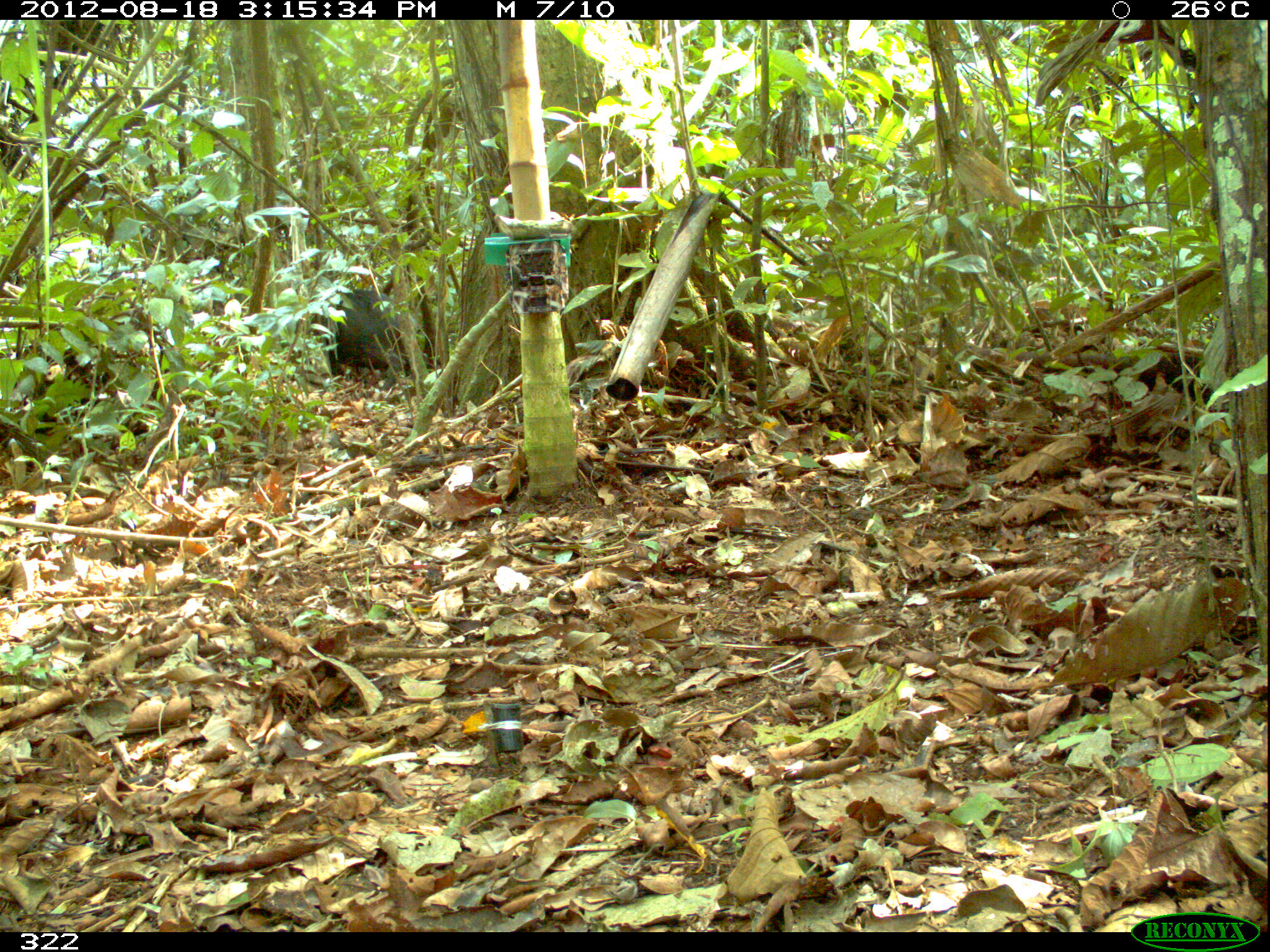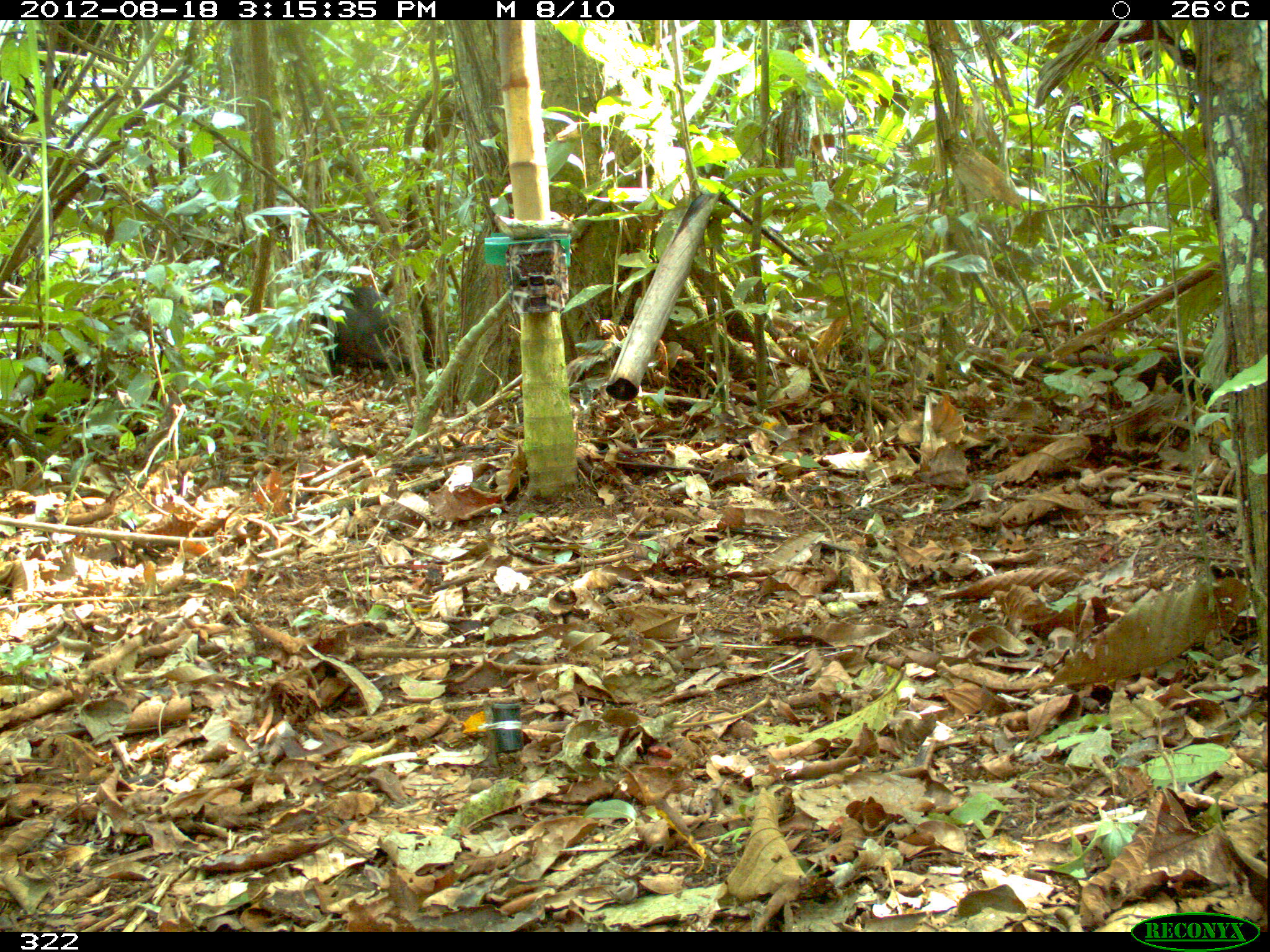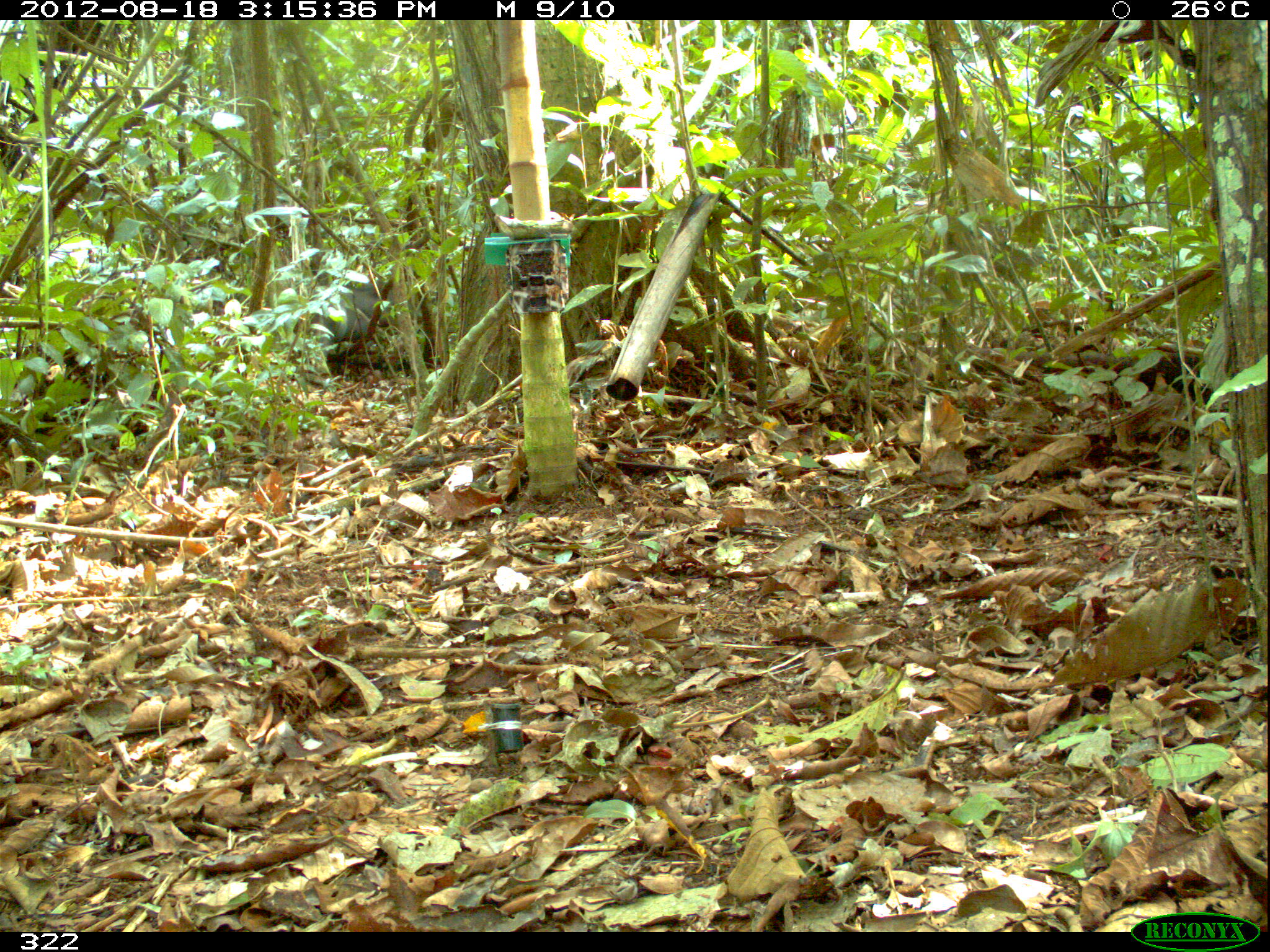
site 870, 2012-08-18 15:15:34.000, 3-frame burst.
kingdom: Animalia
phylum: Chordata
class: Mammalia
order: Artiodactyla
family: Tayassuidae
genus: Tayassu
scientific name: Tayassu pecari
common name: white-lipped peccary